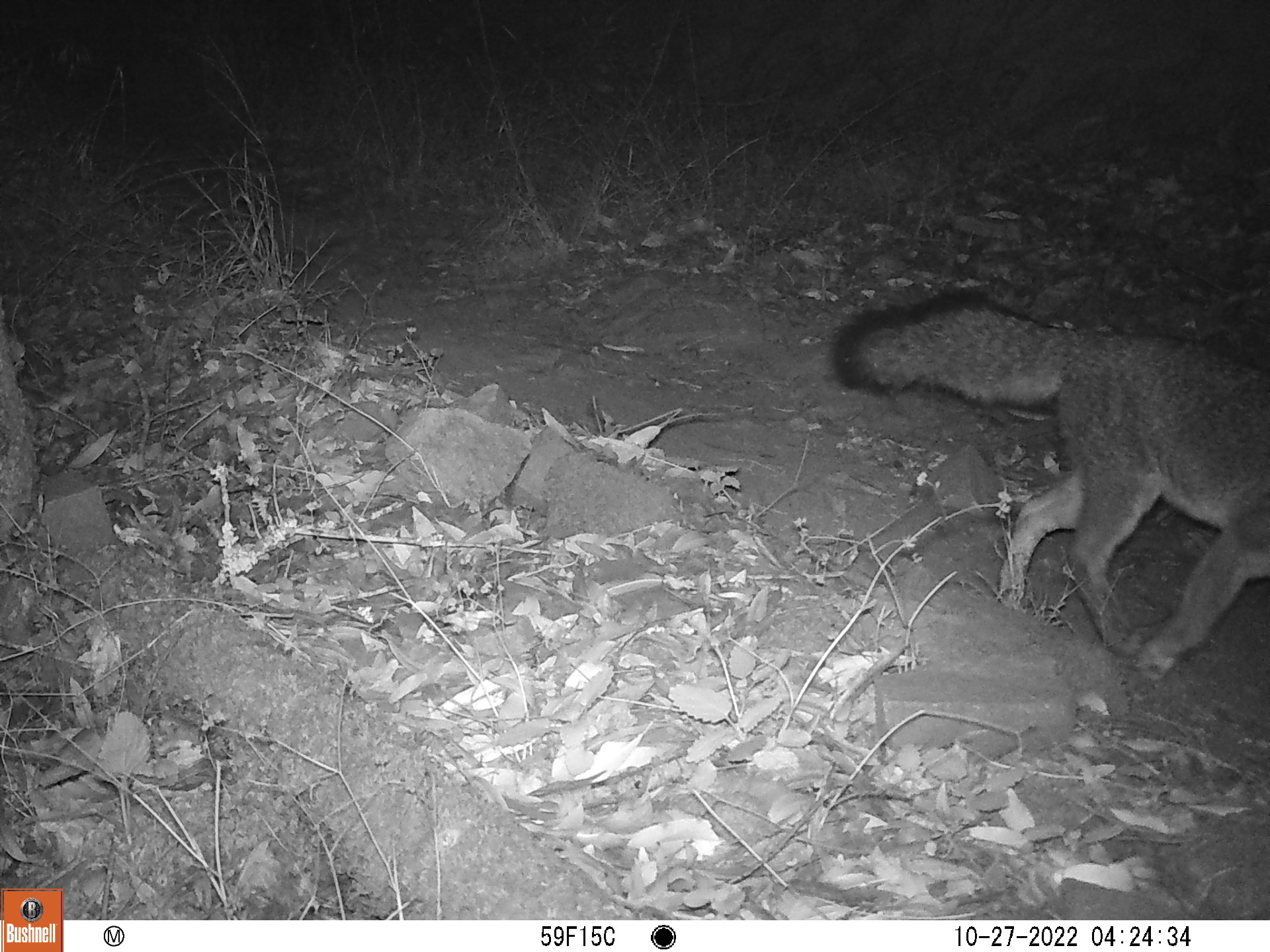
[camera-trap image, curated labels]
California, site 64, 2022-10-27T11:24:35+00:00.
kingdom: Animalia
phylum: Chordata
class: Mammalia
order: Carnivora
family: Canidae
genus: Urocyon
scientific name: Urocyon cinereoargenteus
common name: gray fox